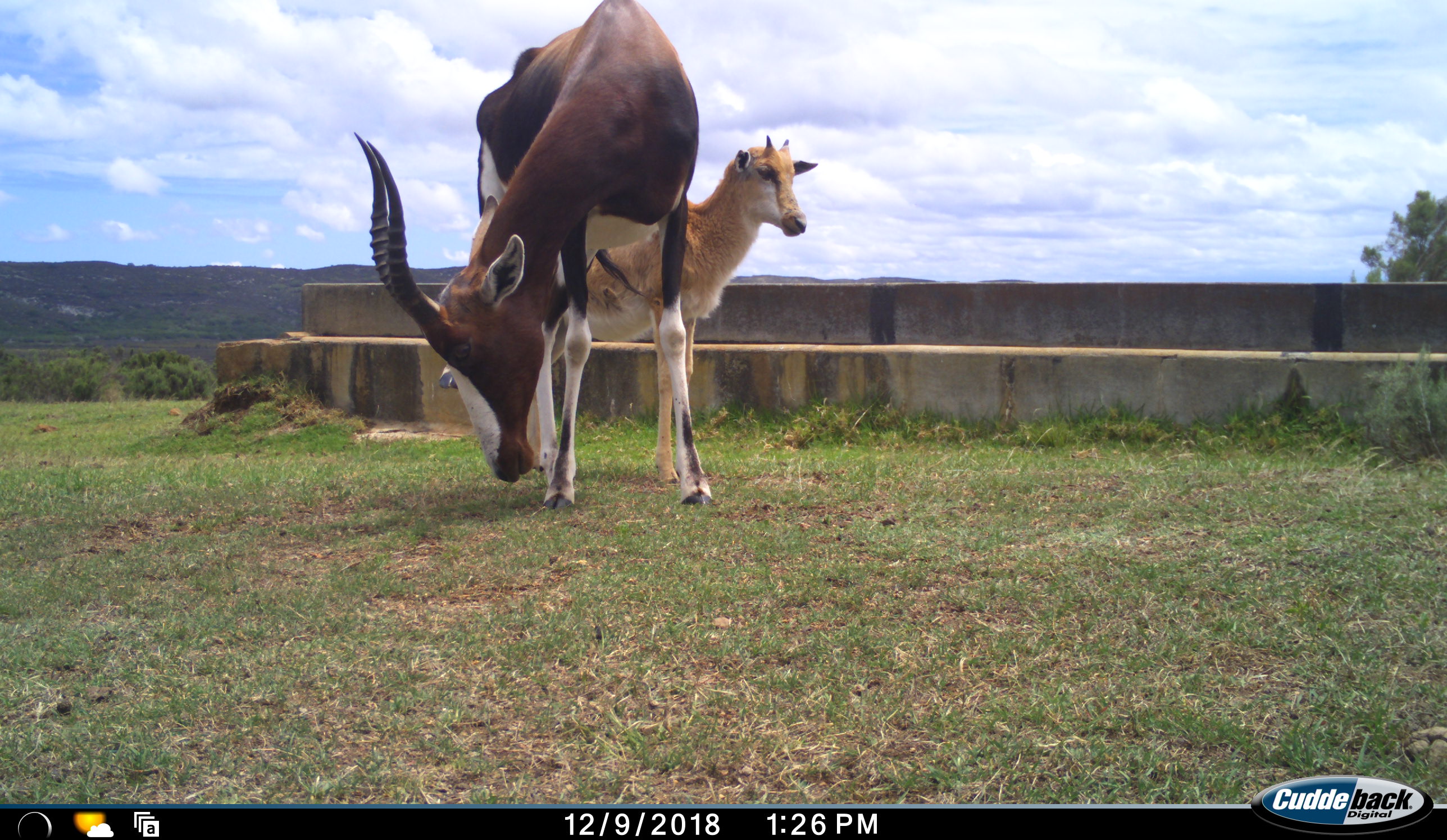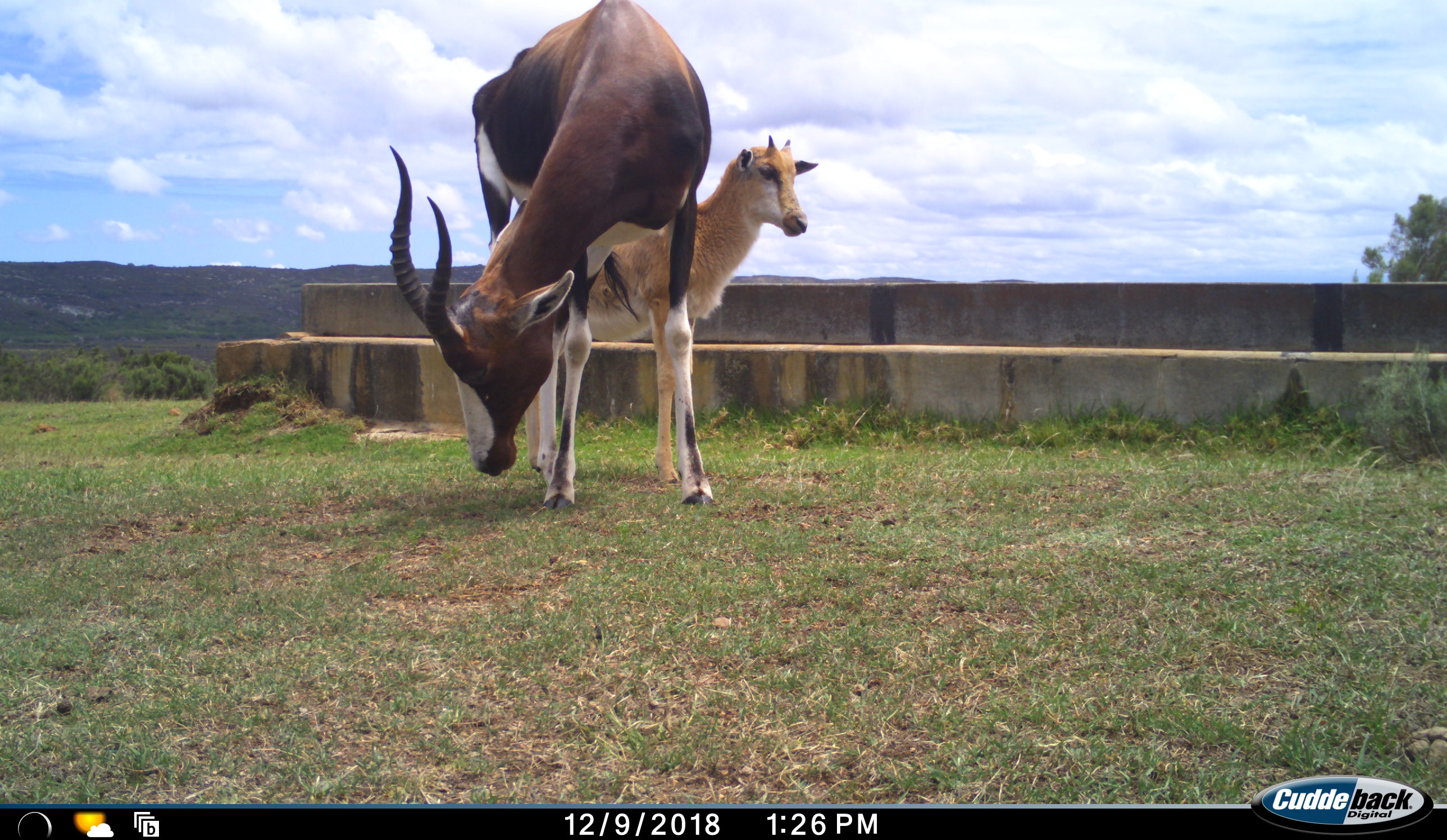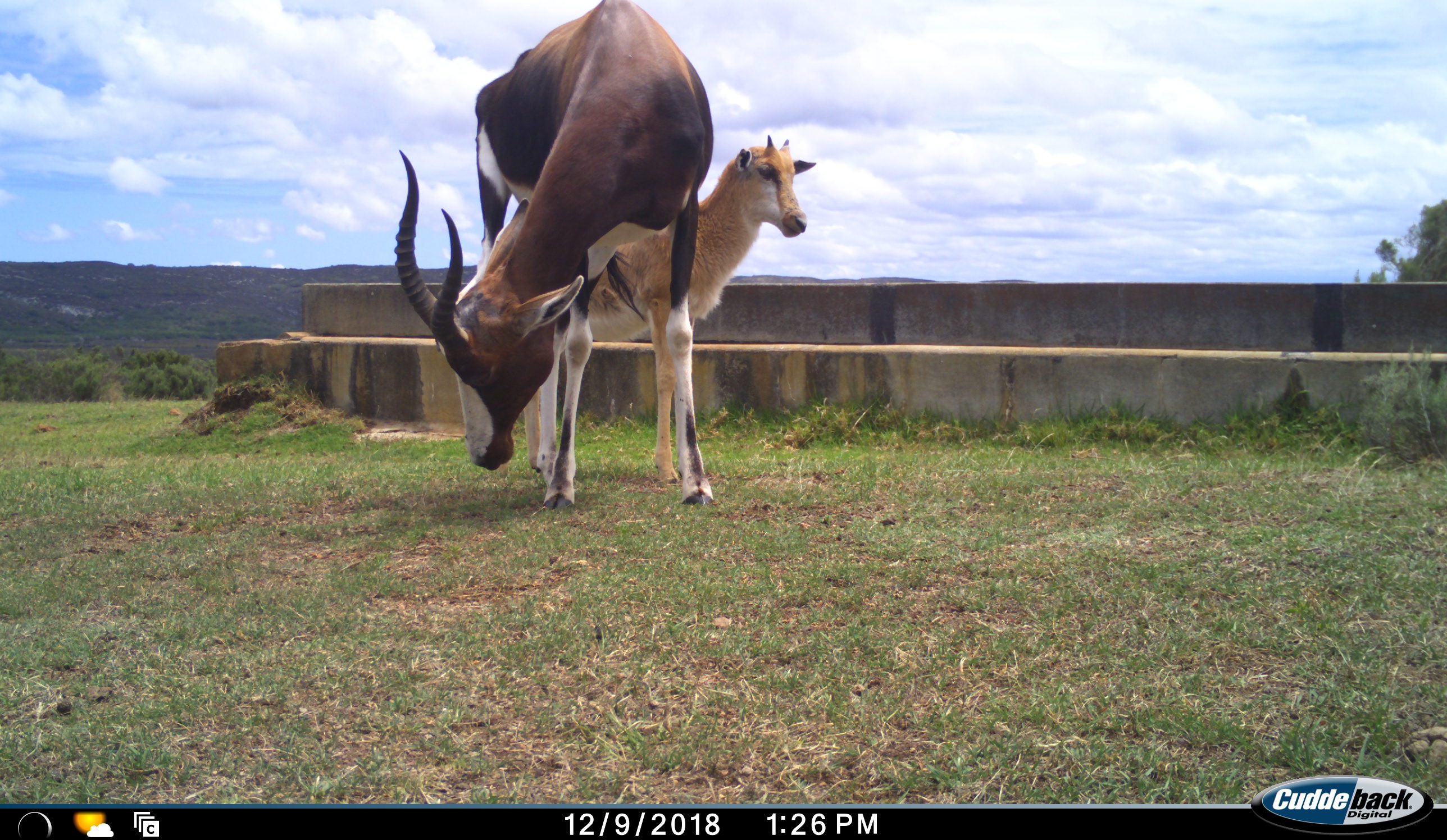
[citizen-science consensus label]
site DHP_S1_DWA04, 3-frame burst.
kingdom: Animalia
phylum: Chordata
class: Mammalia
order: Artiodactyla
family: Bovidae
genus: Damaliscus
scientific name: Damaliscus pygargus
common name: bontebok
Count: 2.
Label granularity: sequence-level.